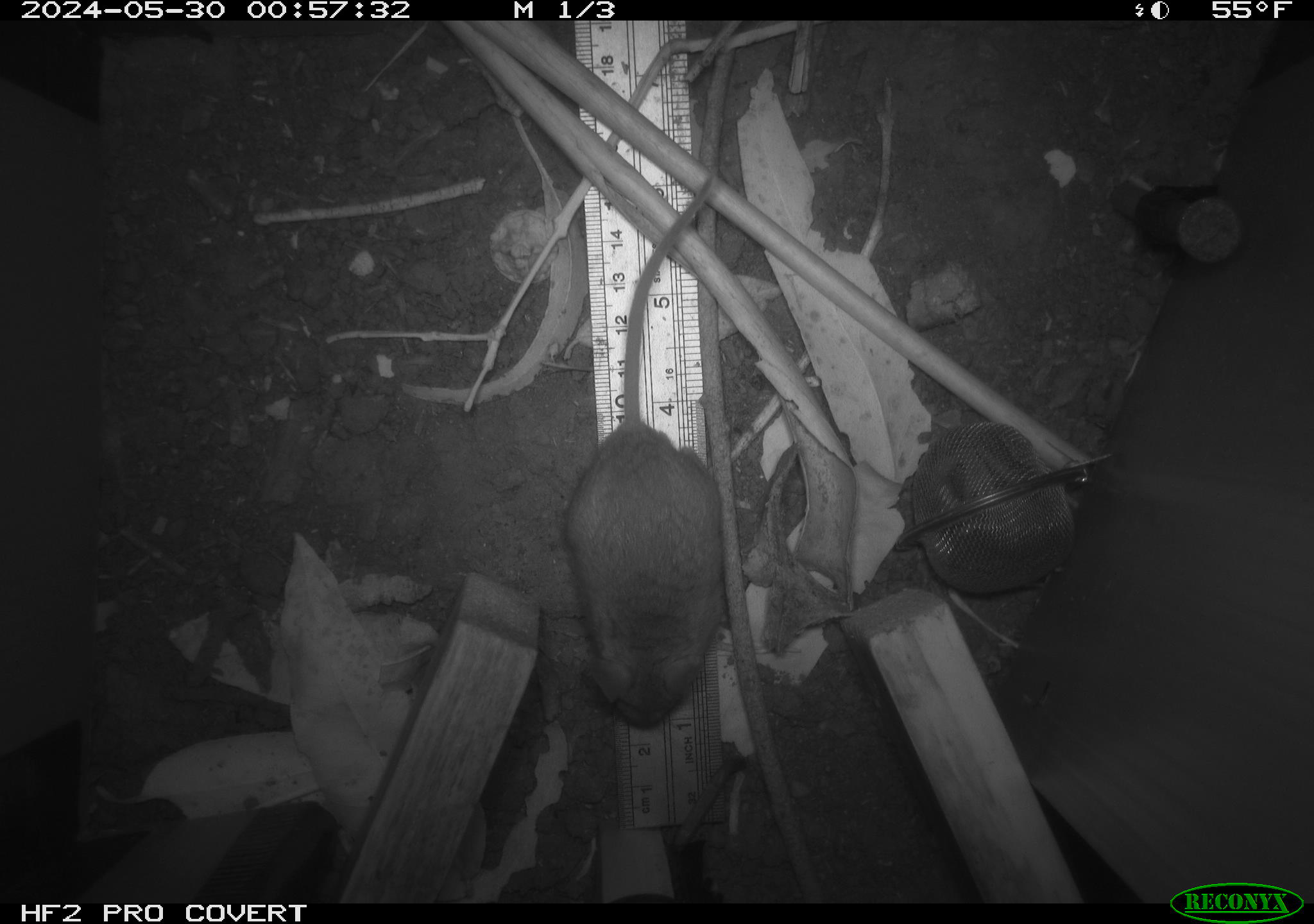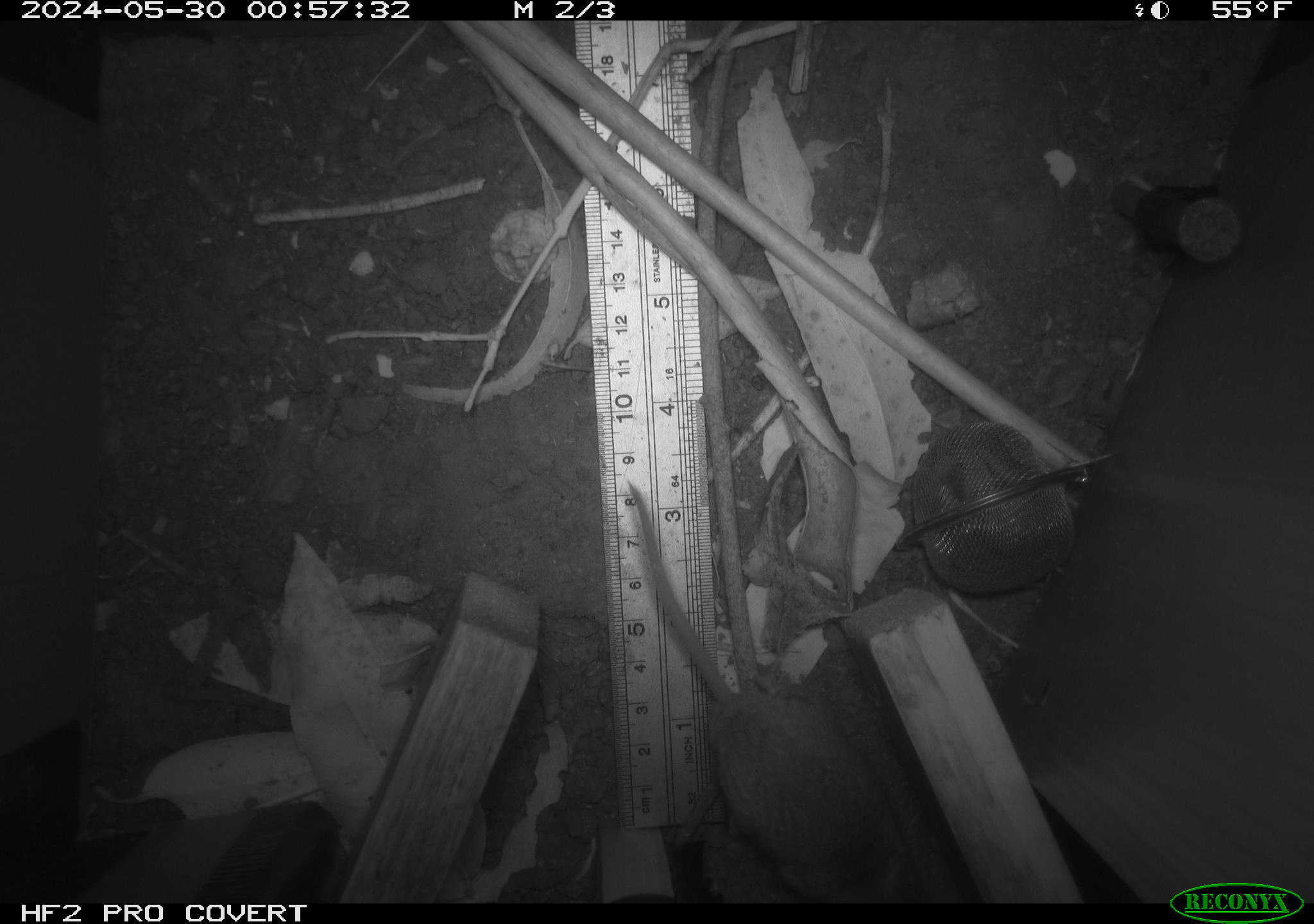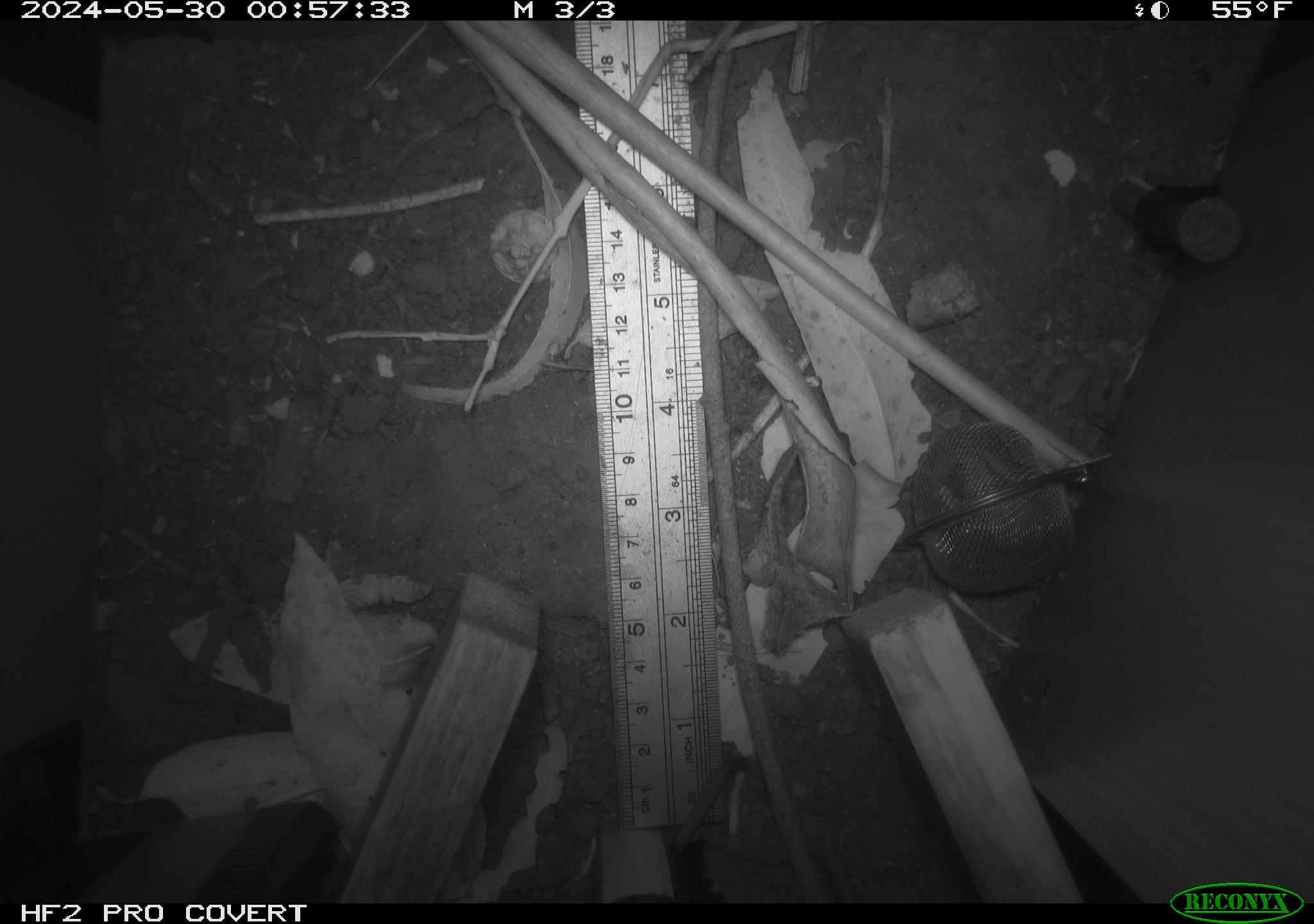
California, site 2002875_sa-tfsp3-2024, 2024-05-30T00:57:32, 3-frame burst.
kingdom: Animalia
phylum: Chordata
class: Mammalia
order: Rodentia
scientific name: Rodentia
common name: rodent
Rodent (Rodentia).